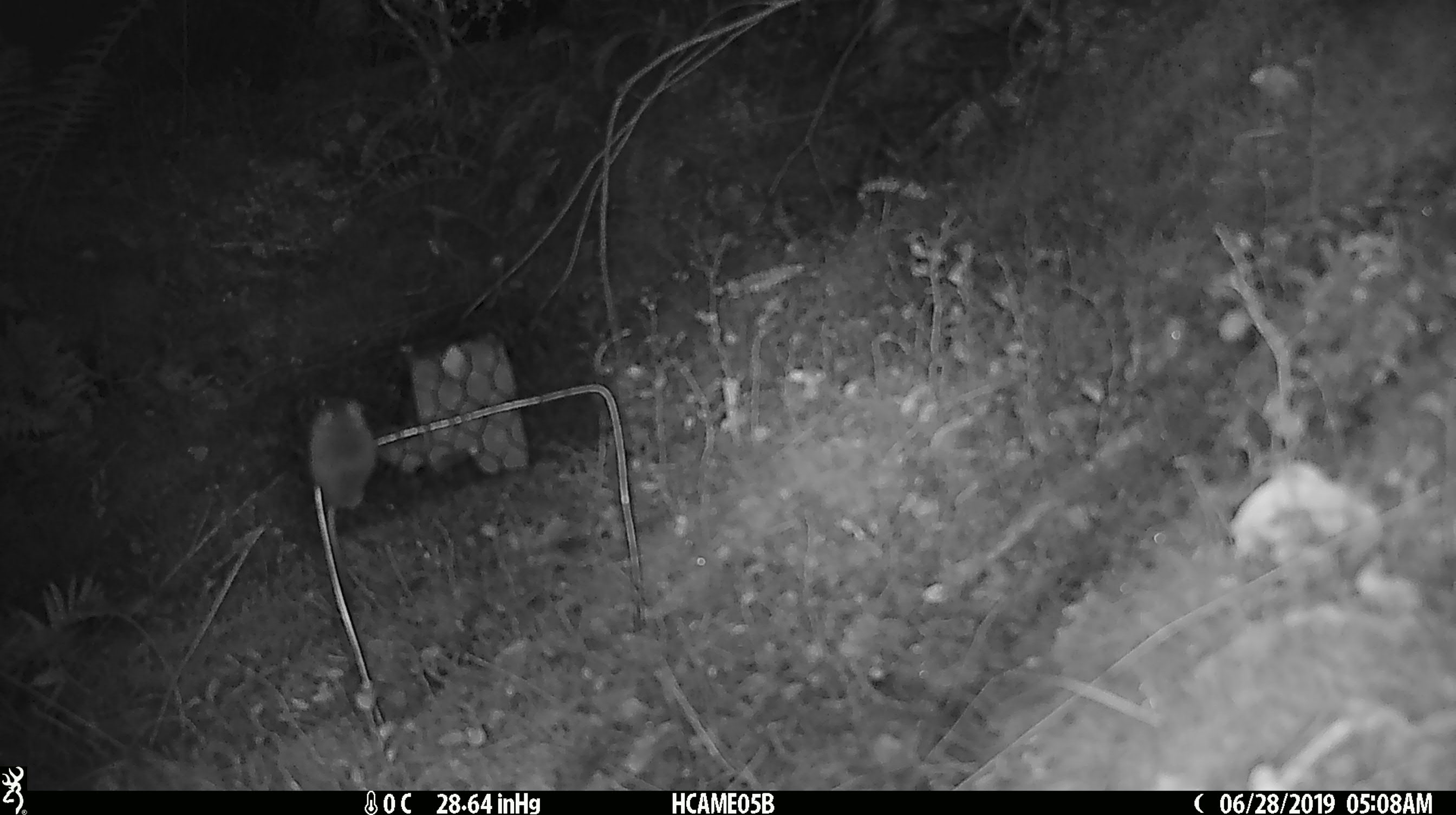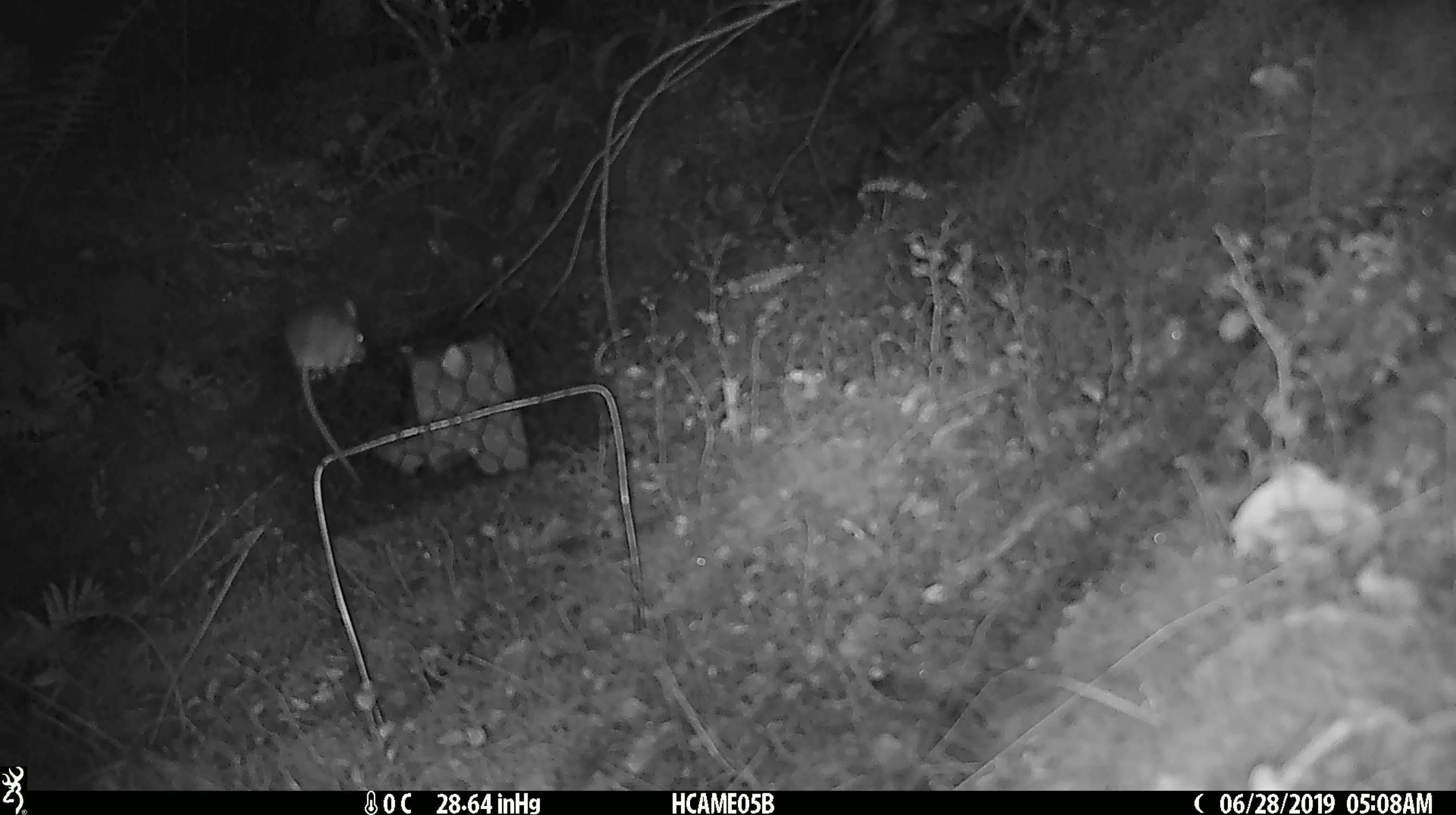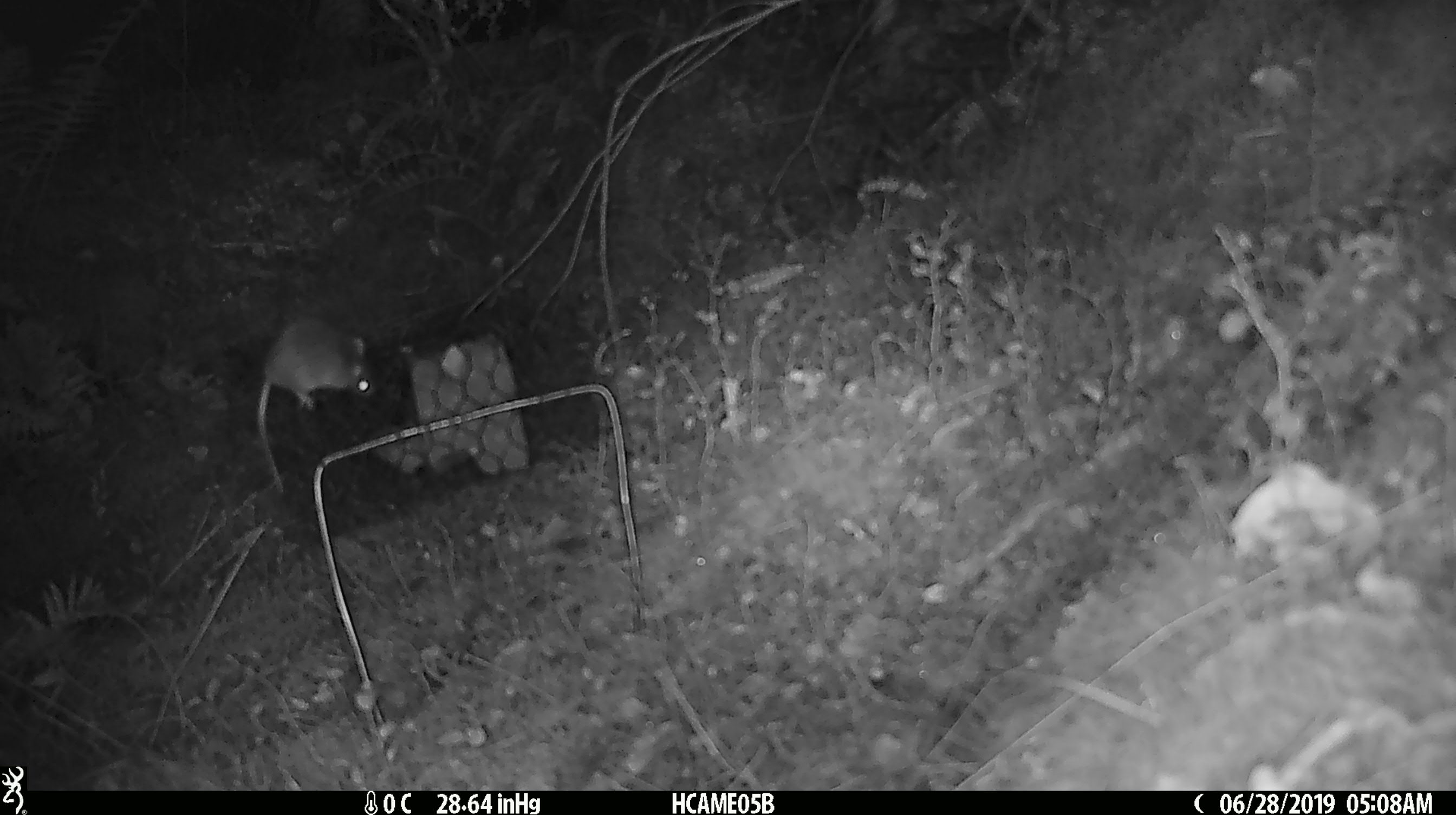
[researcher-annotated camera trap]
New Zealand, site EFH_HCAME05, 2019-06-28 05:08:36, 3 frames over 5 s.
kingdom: Animalia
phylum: Chordata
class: Mammalia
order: Rodentia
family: Muridae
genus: Mus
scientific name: Mus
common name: mouse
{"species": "mouse (Mus)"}